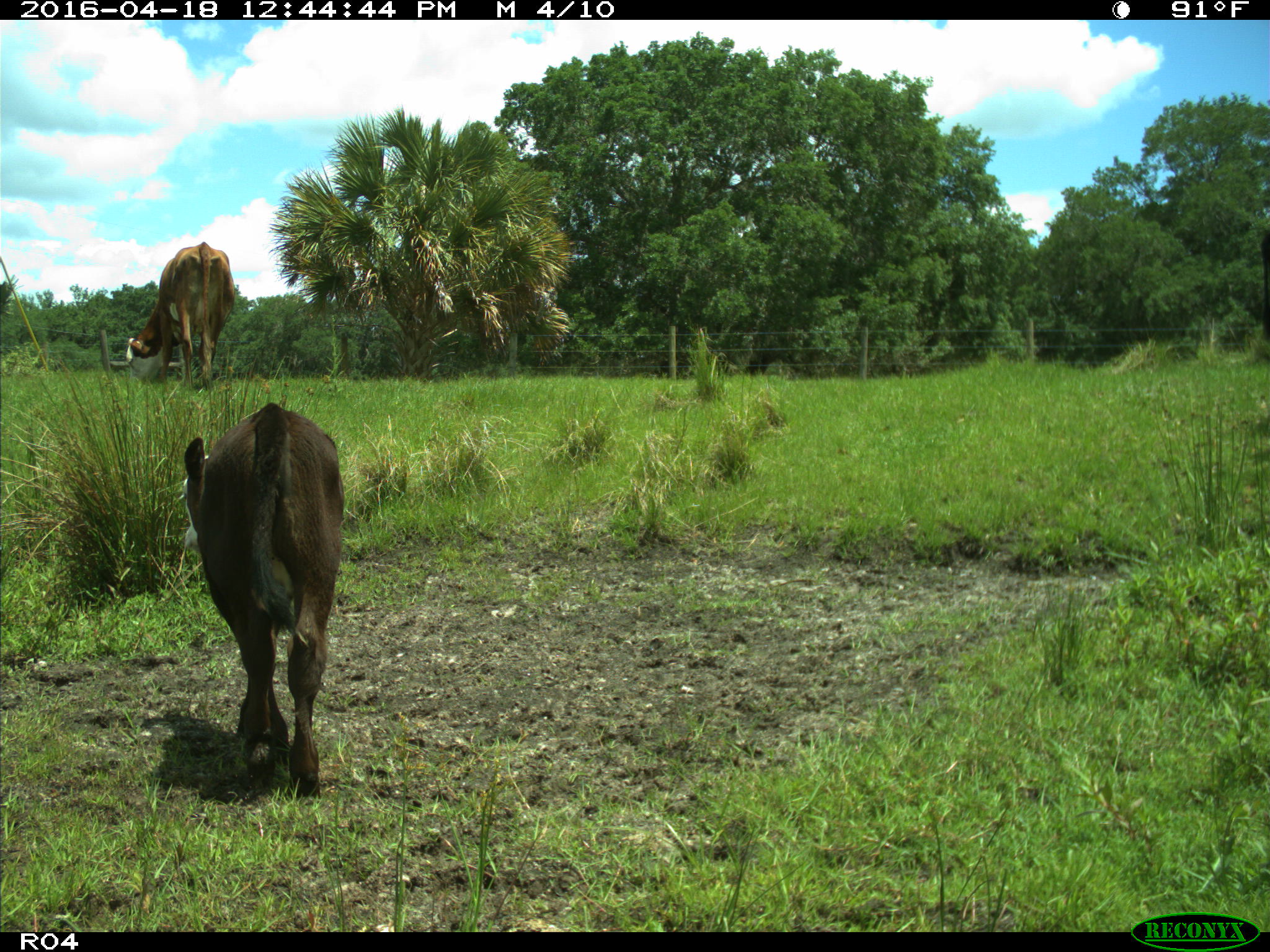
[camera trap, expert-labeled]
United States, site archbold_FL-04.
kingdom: Animalia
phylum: Chordata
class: Mammalia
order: Artiodactyla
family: Bovidae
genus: Bos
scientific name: Bos taurus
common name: domestic cow